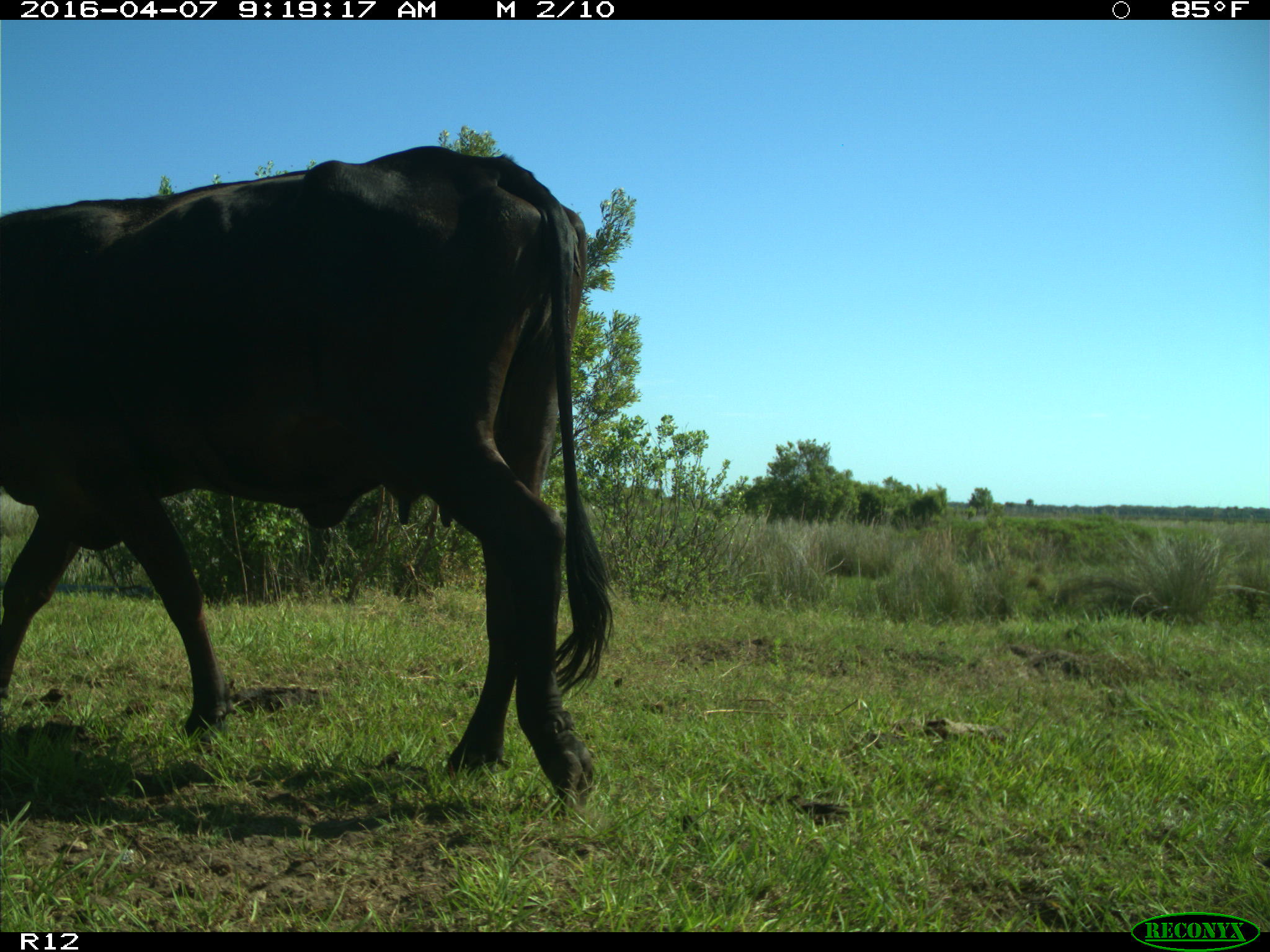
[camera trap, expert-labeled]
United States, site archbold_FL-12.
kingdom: Animalia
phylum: Chordata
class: Mammalia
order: Artiodactyla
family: Bovidae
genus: Bos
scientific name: Bos taurus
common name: domestic cow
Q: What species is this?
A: Bos taurus (domestic cow).